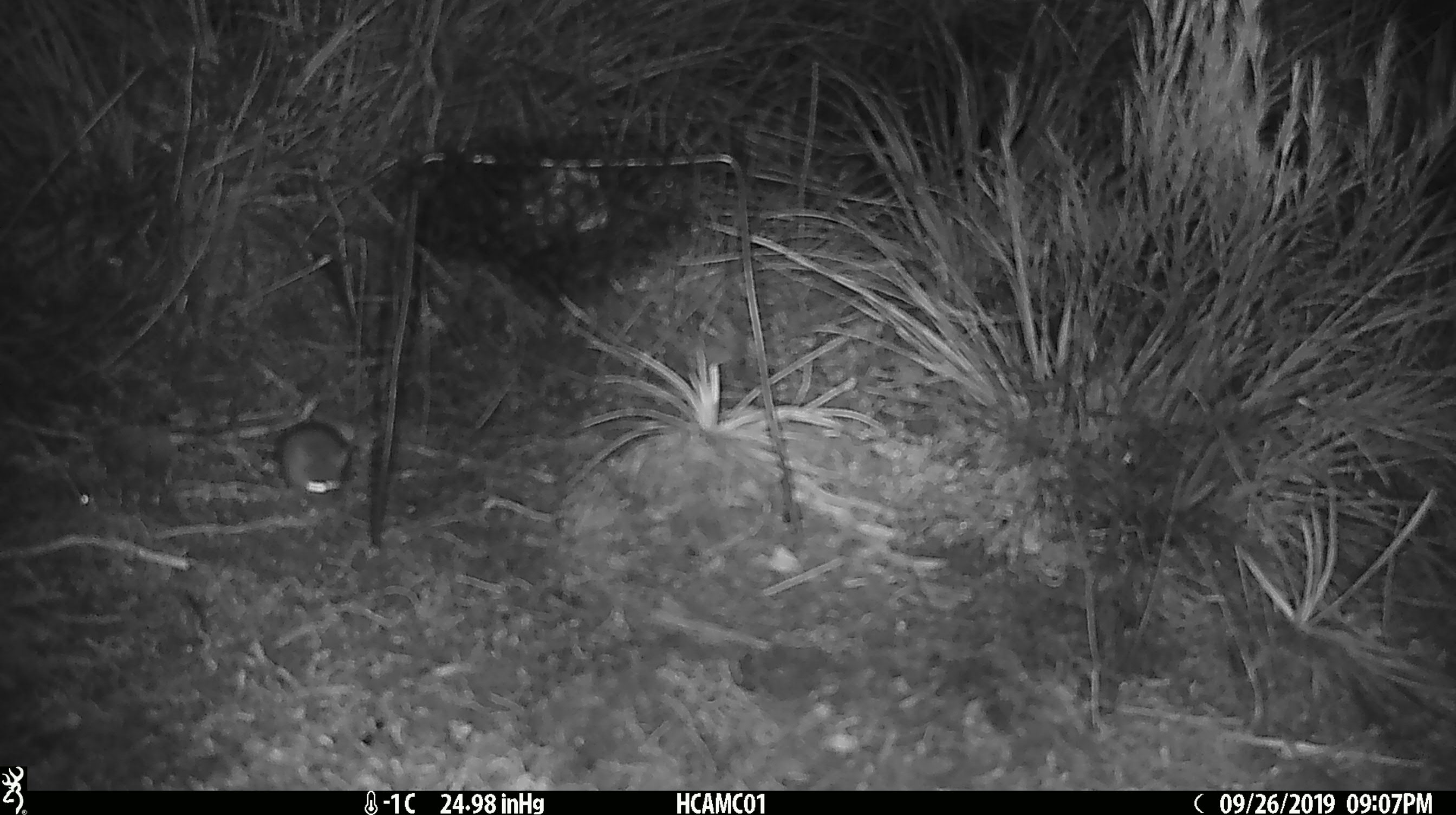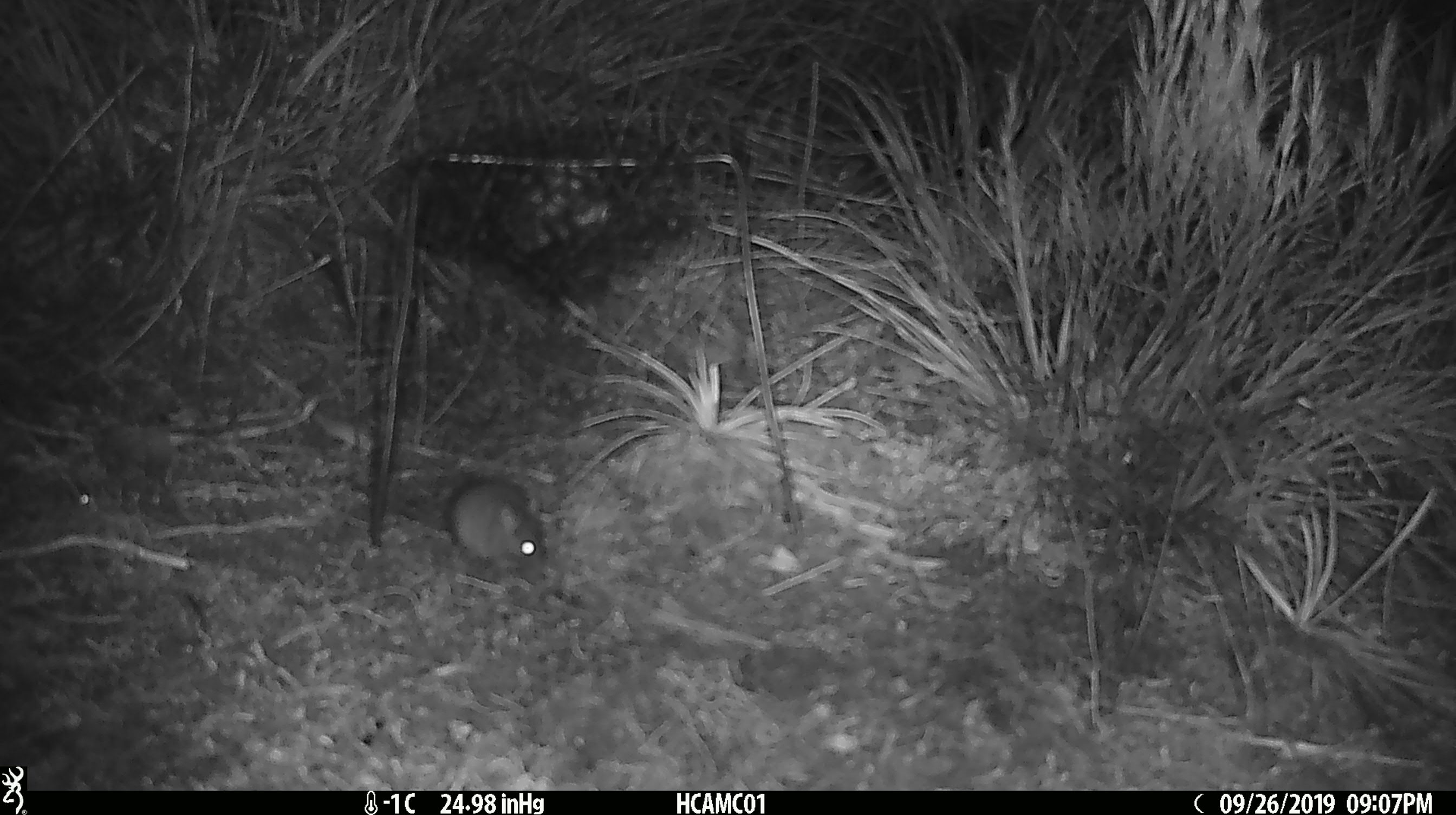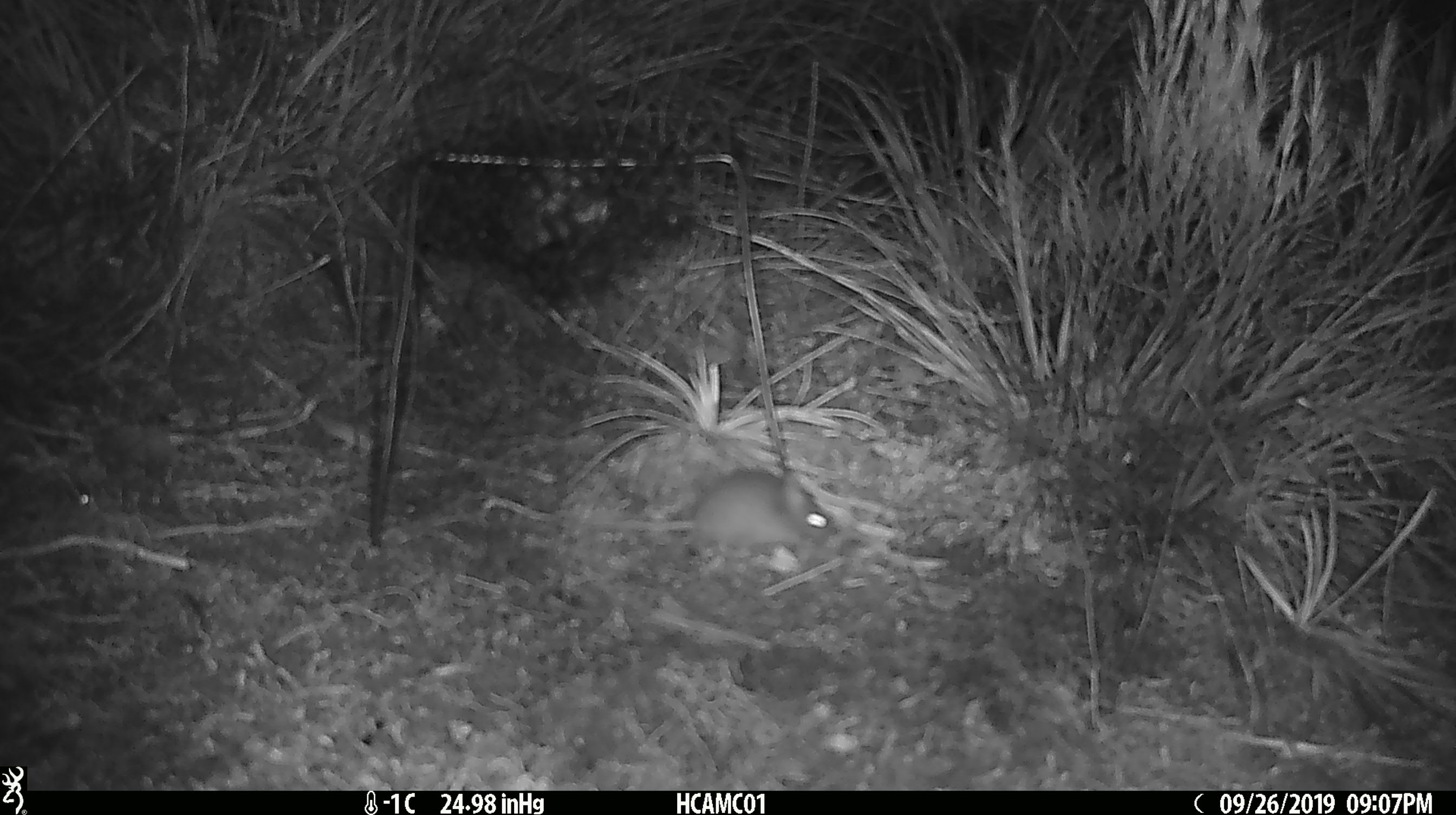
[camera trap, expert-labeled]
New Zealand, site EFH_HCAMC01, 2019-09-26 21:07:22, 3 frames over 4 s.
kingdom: Animalia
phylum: Chordata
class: Mammalia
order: Rodentia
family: Muridae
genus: Mus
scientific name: Mus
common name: mouse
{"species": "mouse (Mus)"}